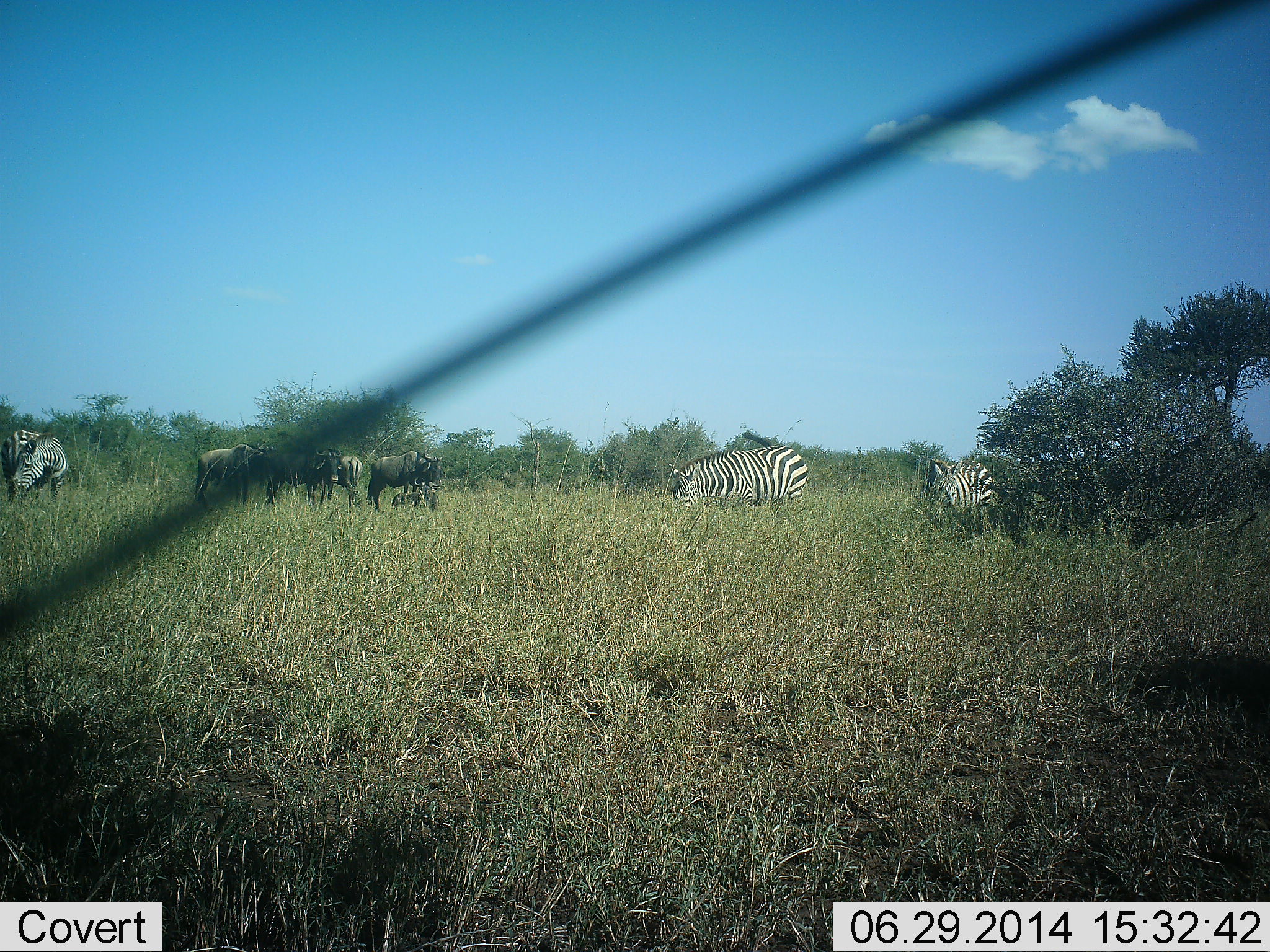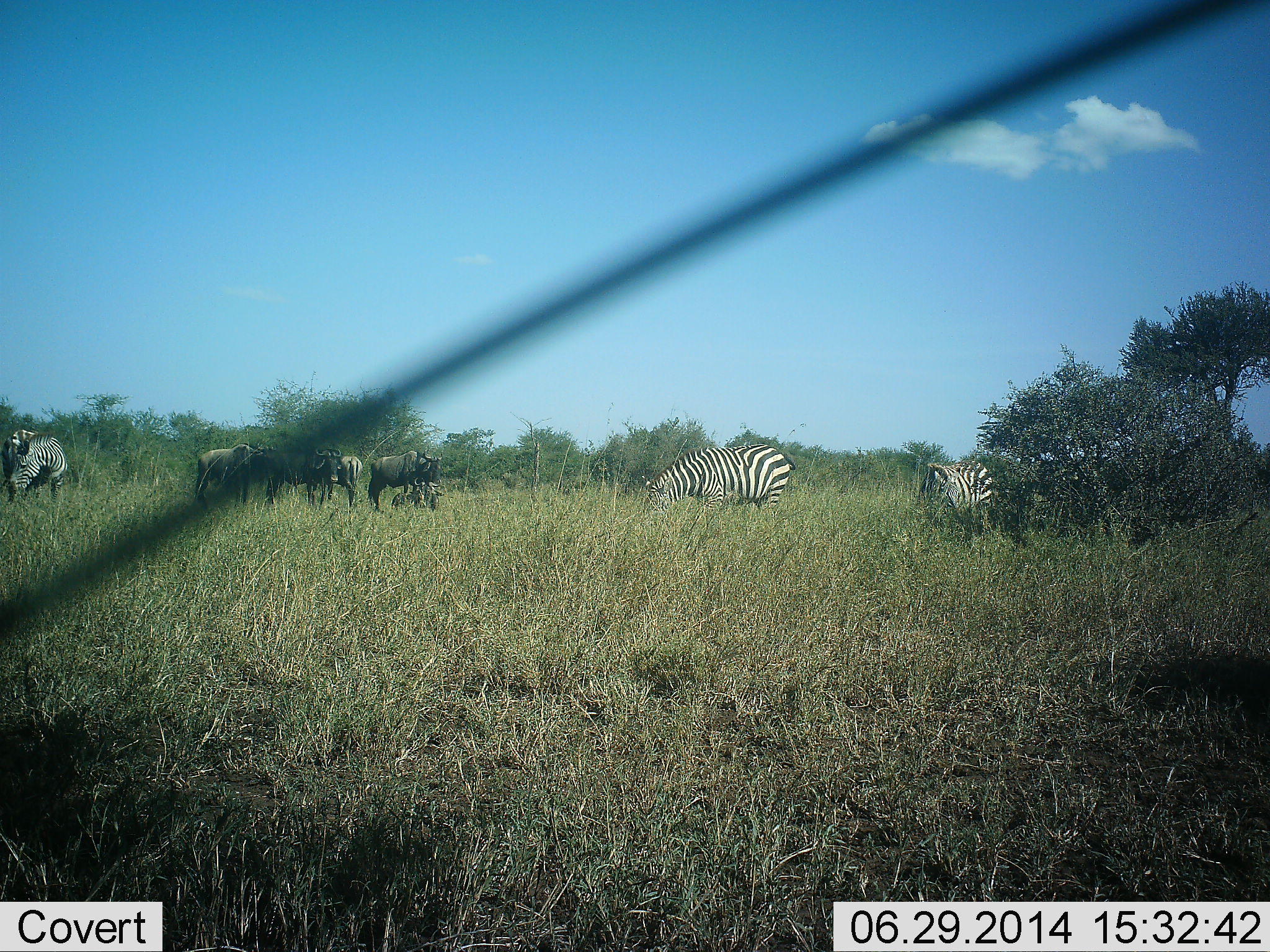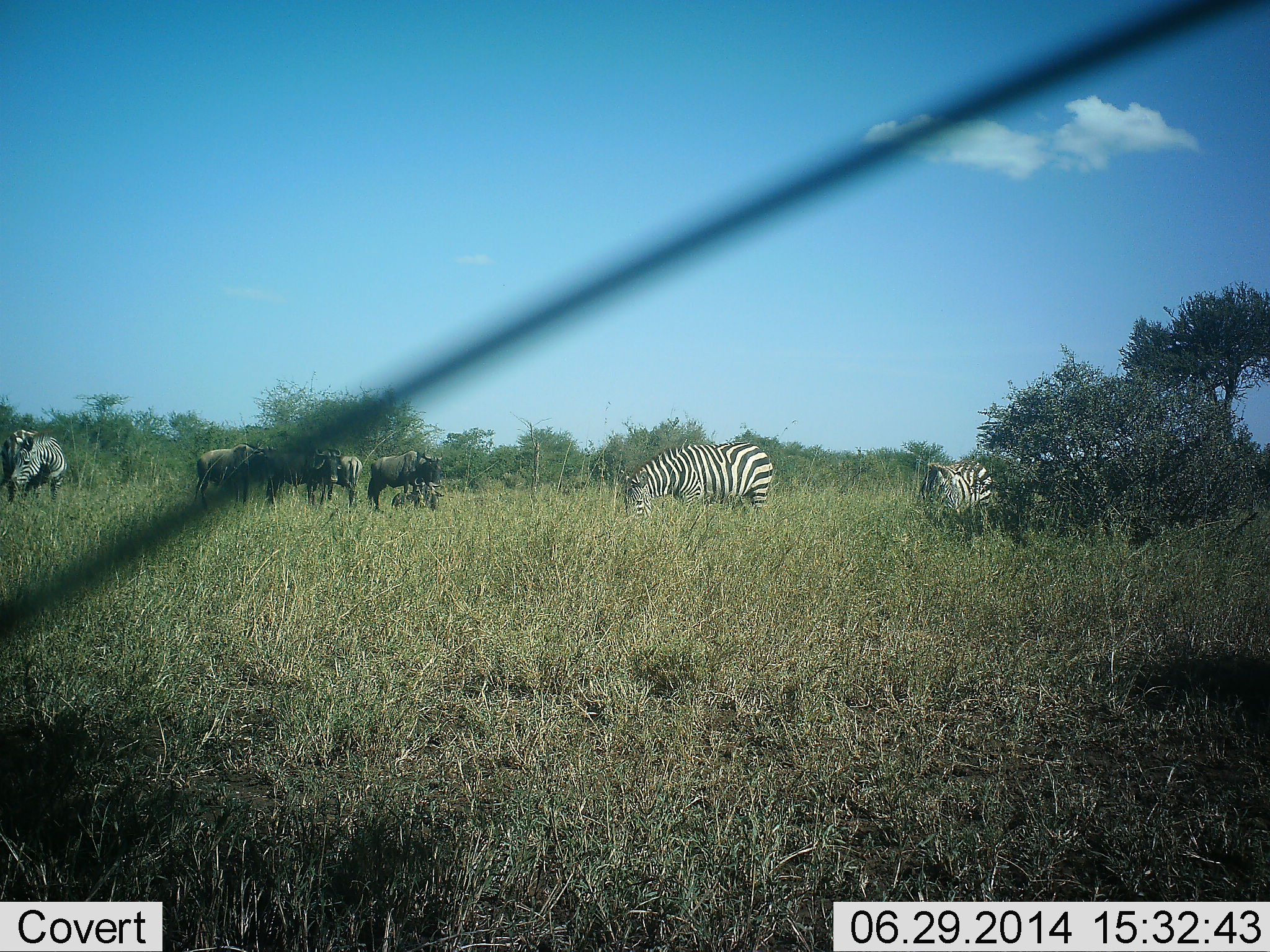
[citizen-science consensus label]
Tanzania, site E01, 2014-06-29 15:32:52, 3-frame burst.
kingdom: Animalia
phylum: Chordata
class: Mammalia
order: Artiodactyla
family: Bovidae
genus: Connochaetes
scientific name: Connochaetes taurinus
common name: blue wildebeest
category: wildebeest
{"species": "wildebeest (blue wildebeest) (Connochaetes taurinus)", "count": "4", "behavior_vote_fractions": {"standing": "90%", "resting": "30%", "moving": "0%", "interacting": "10%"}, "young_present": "0%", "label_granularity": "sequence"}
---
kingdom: Animalia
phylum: Chordata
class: Mammalia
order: Perissodactyla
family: Equidae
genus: Equus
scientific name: Equus quagga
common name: plains zebra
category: zebra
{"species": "zebra (plains zebra) (Equus quagga)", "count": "3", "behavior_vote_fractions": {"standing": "60%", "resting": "0%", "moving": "40%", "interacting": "0%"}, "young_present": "0%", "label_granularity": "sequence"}